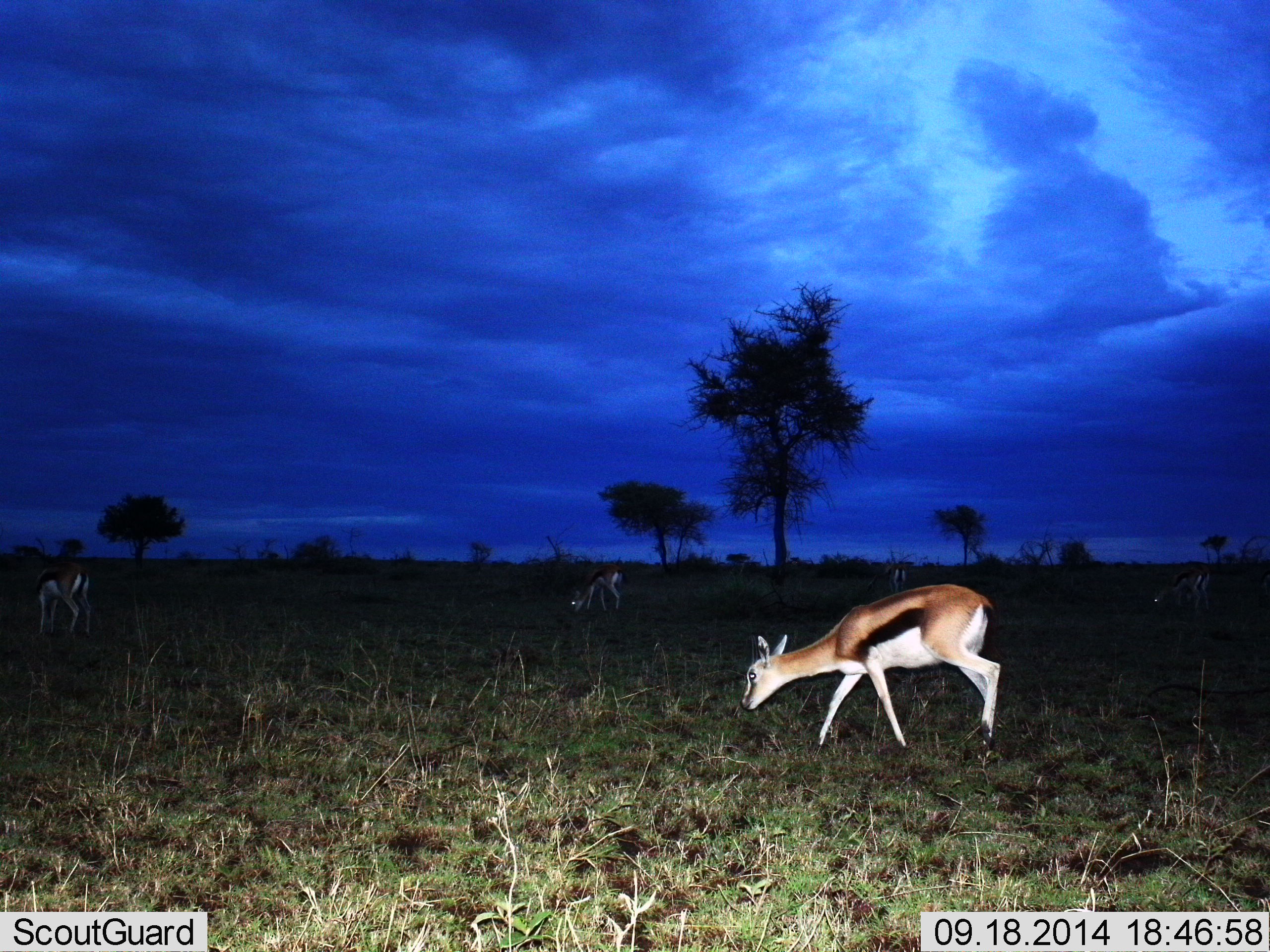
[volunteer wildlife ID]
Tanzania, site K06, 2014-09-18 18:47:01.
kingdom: Animalia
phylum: Chordata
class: Mammalia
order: Artiodactyla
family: Bovidae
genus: Eudorcas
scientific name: Eudorcas thomsonii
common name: thomson's gazelle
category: gazellethomsons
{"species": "gazellethomsons (thomson's gazelle) (Eudorcas thomsonii)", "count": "5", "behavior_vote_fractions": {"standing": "10%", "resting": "0%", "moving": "0%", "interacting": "0%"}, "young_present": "10%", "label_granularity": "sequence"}